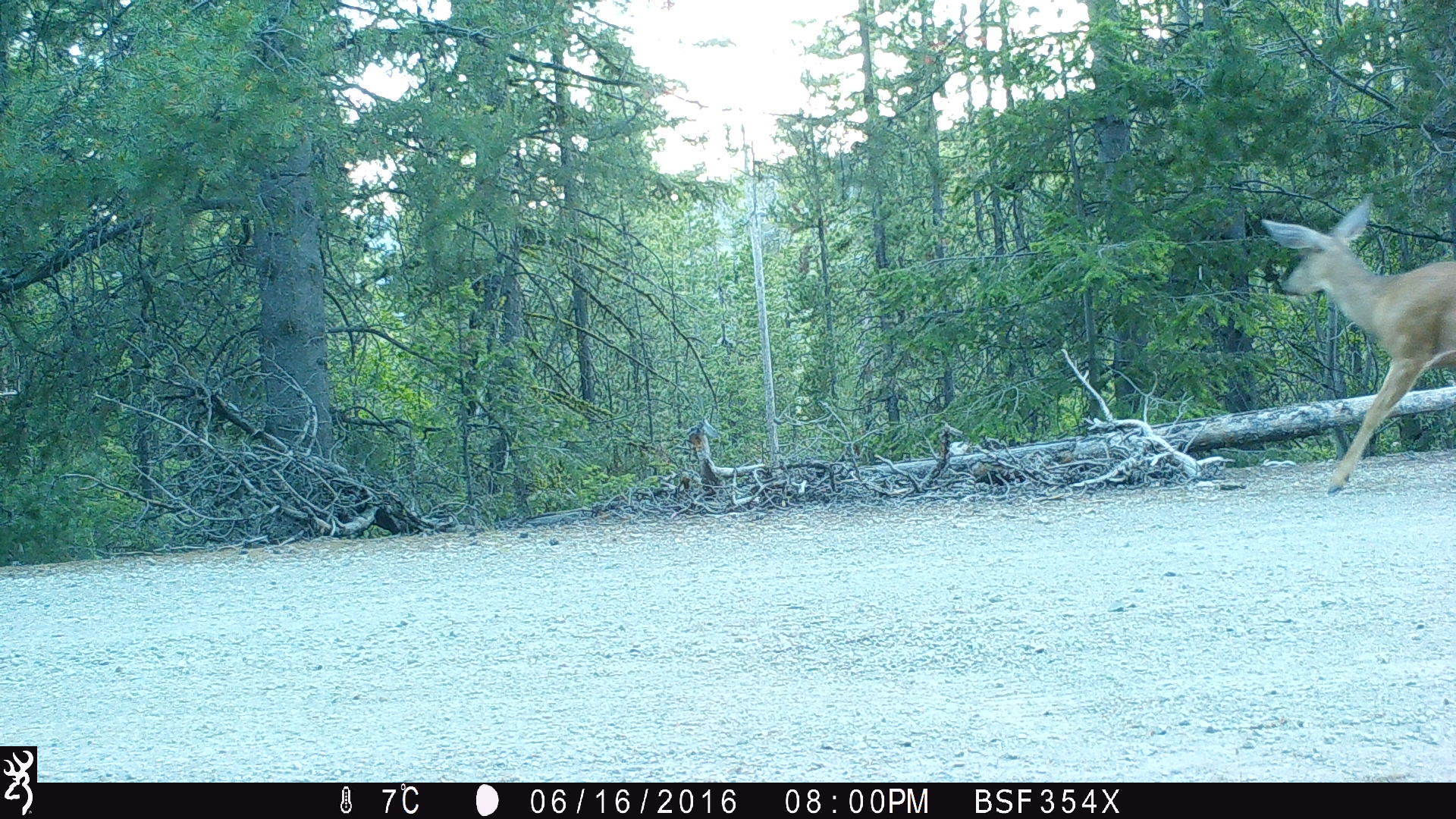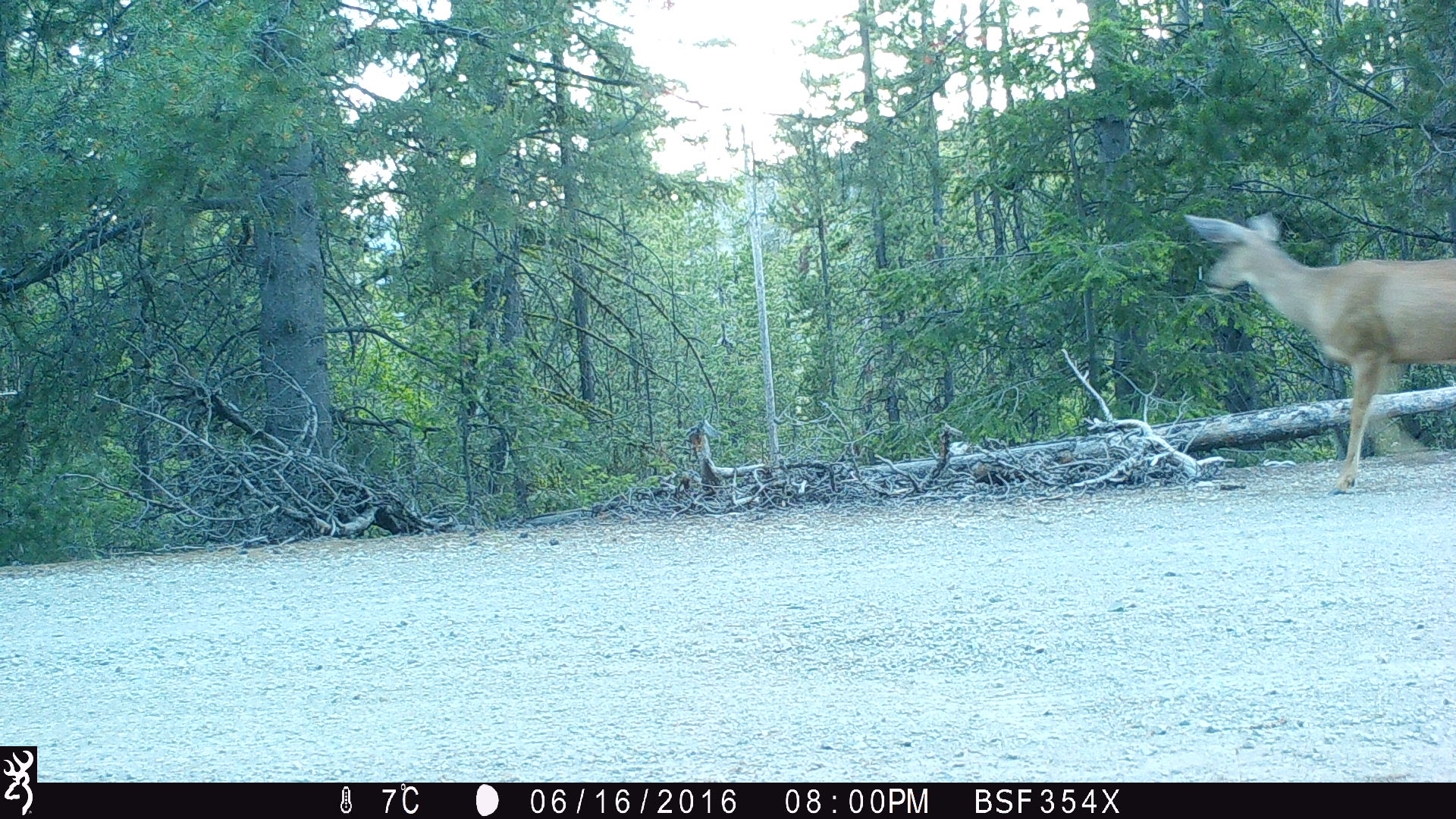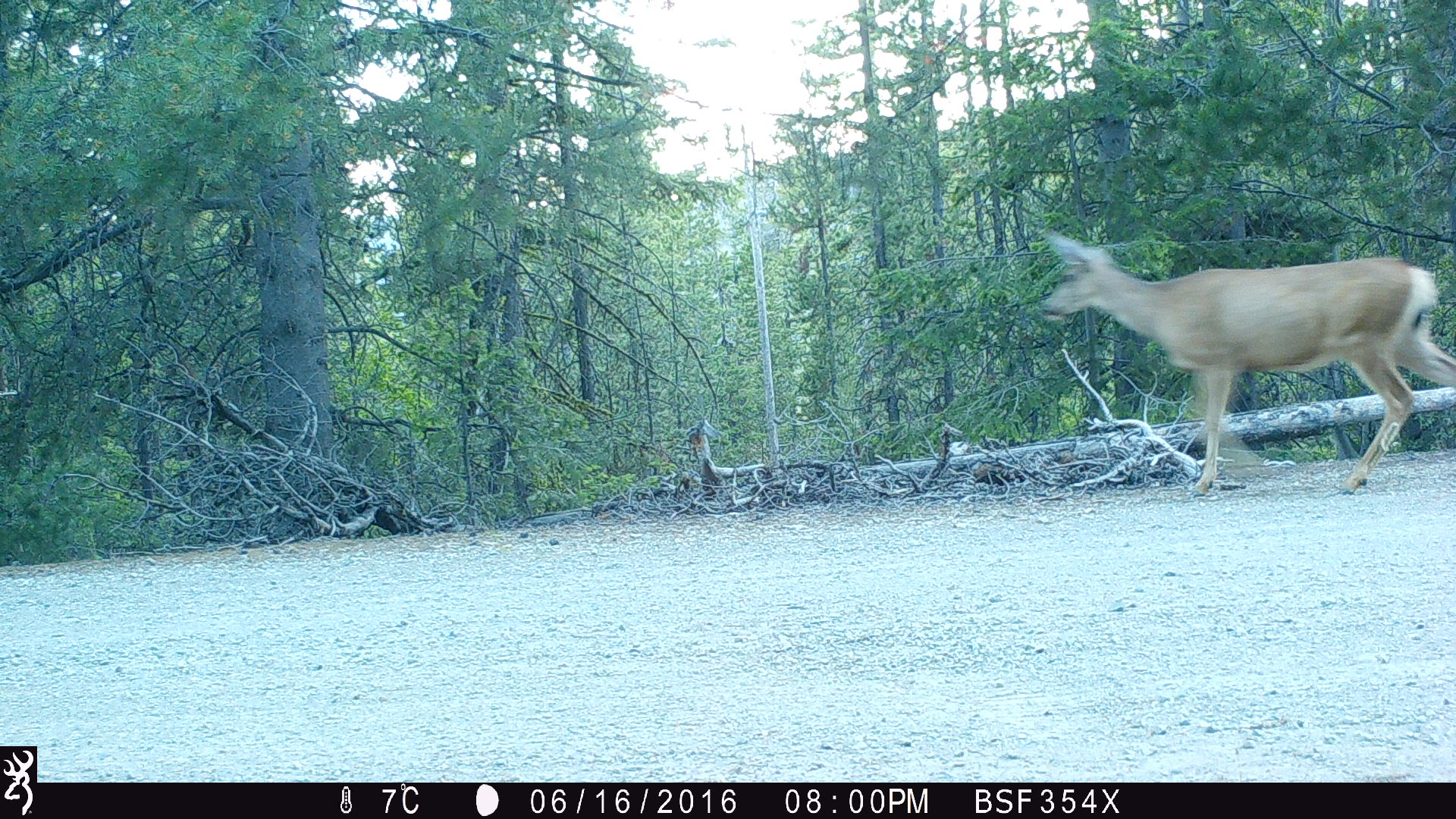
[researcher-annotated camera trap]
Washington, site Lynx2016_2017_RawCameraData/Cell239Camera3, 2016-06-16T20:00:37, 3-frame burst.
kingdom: Animalia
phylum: Chordata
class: Mammalia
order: Artiodactyla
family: Cervidae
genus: Odocoileus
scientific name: Odocoileus hemionus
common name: mule deer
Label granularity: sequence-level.